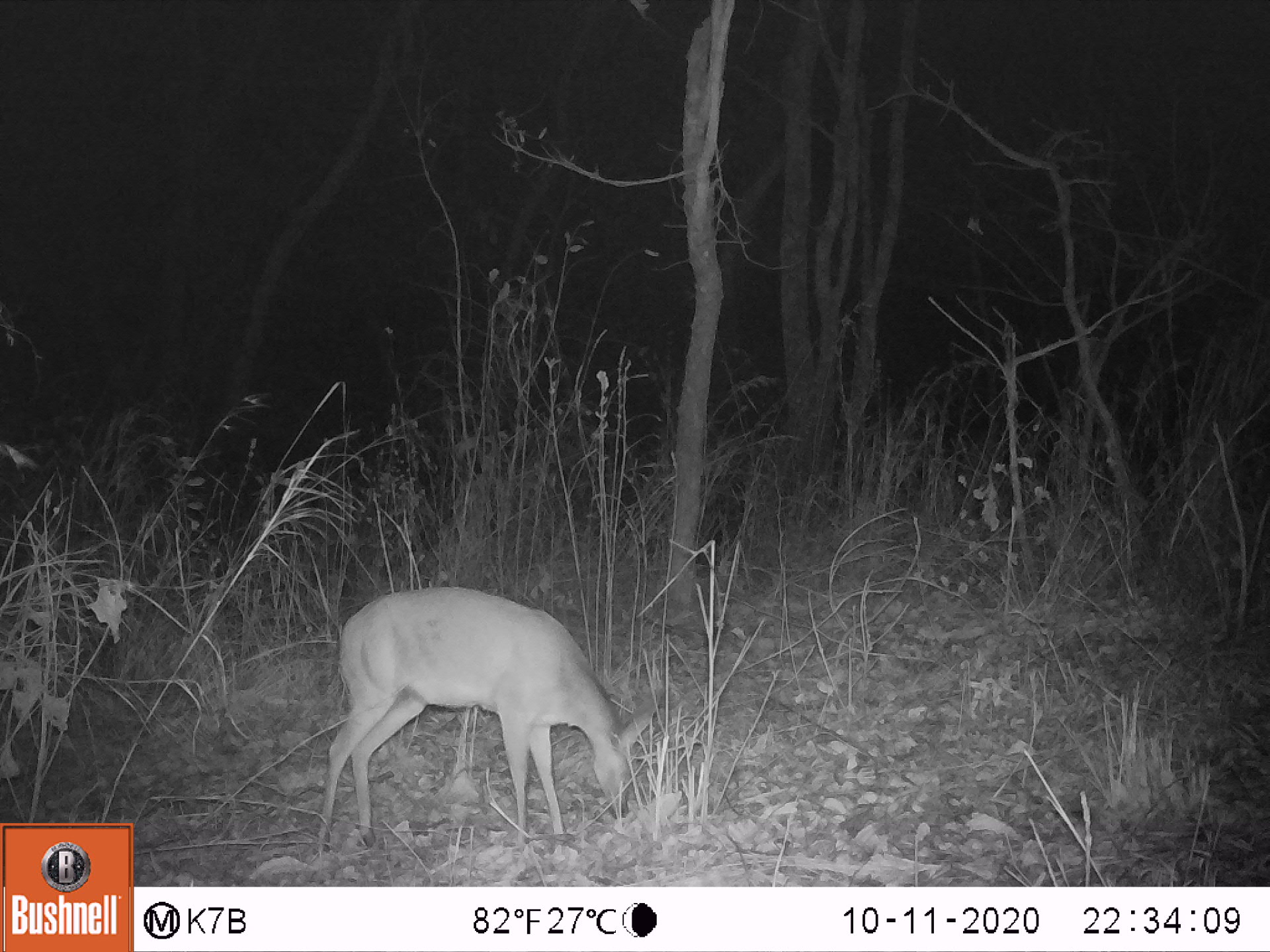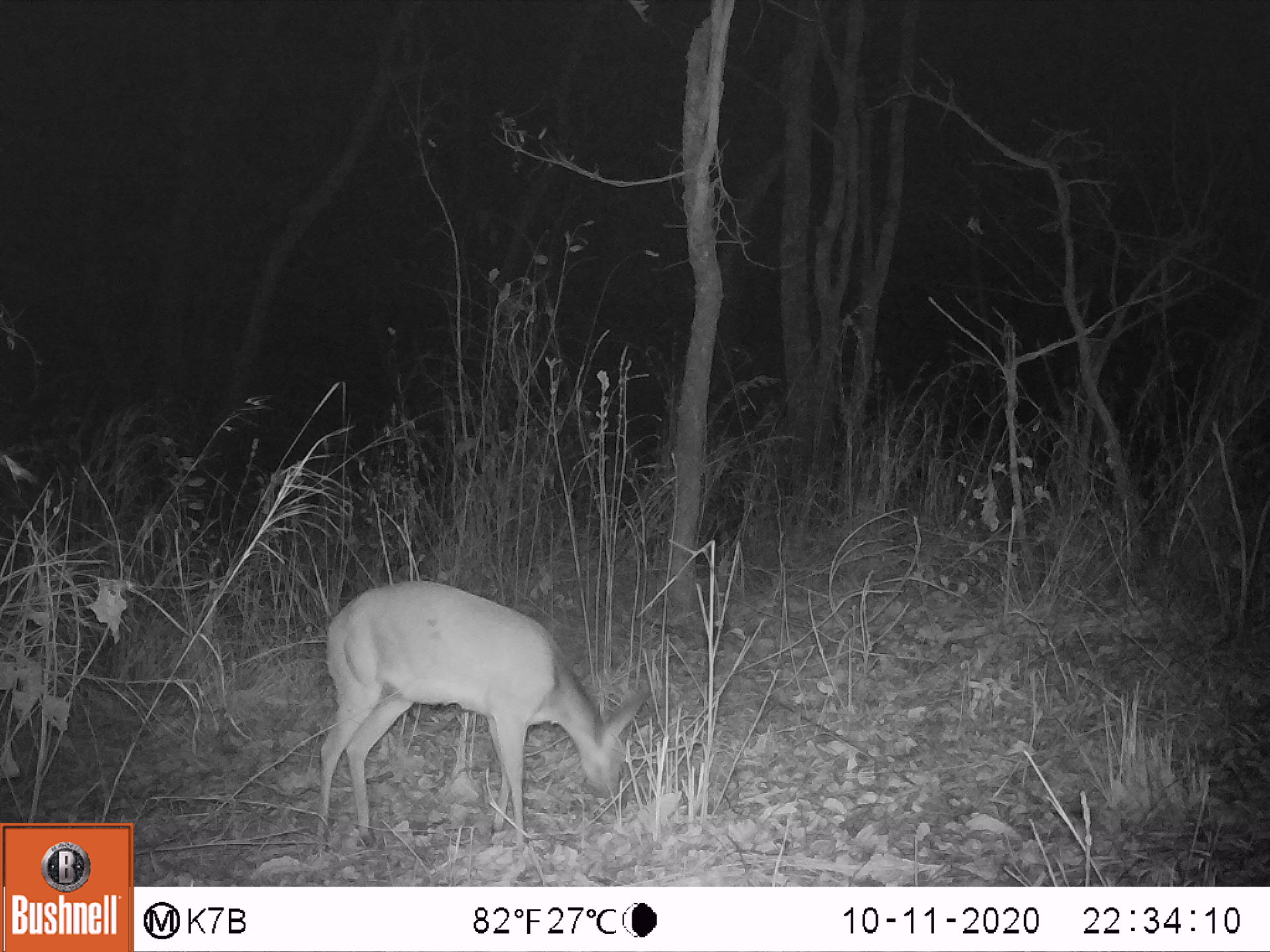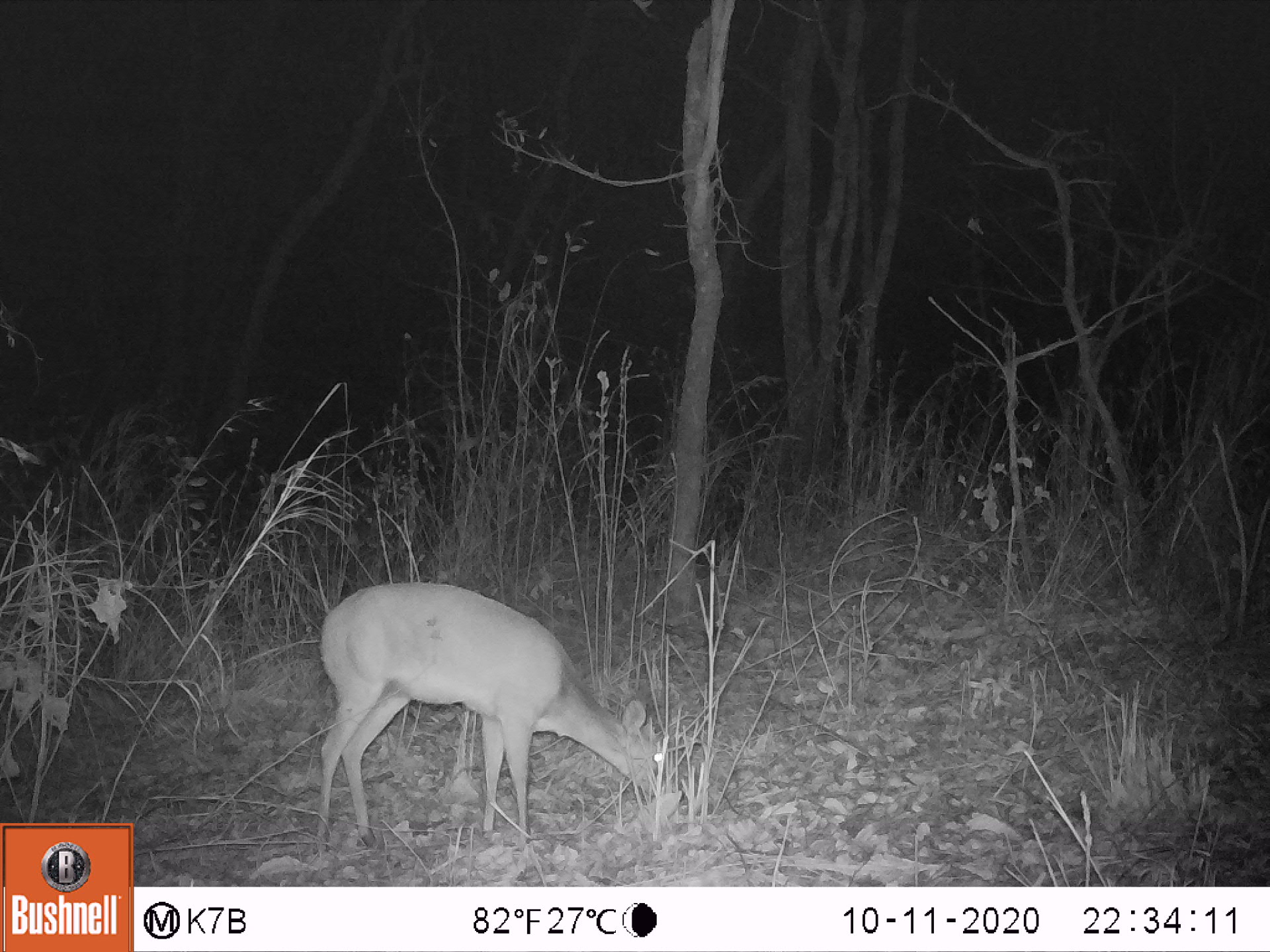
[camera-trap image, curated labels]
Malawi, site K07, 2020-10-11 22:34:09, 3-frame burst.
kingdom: Animalia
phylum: Chordata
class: Mammalia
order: Artiodactyla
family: Bovidae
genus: Sylvicapra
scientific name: Sylvicapra grimmia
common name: common duiker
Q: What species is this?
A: Common duiker (Sylvicapra grimmia).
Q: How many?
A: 1.